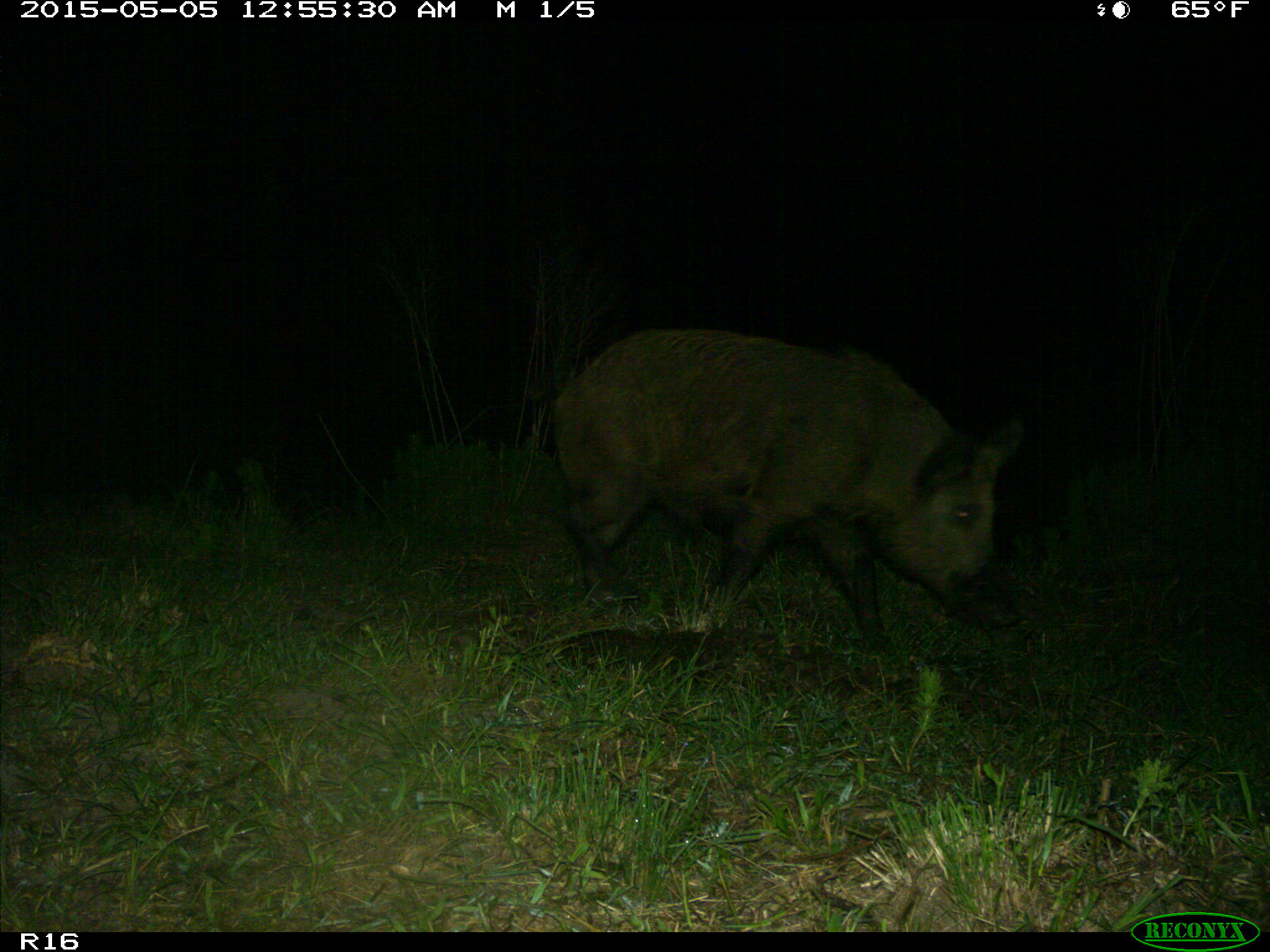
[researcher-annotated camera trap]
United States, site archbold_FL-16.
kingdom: Animalia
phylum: Chordata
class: Mammalia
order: Artiodactyla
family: Suidae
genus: Sus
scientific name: Sus scrofa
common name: wild boar